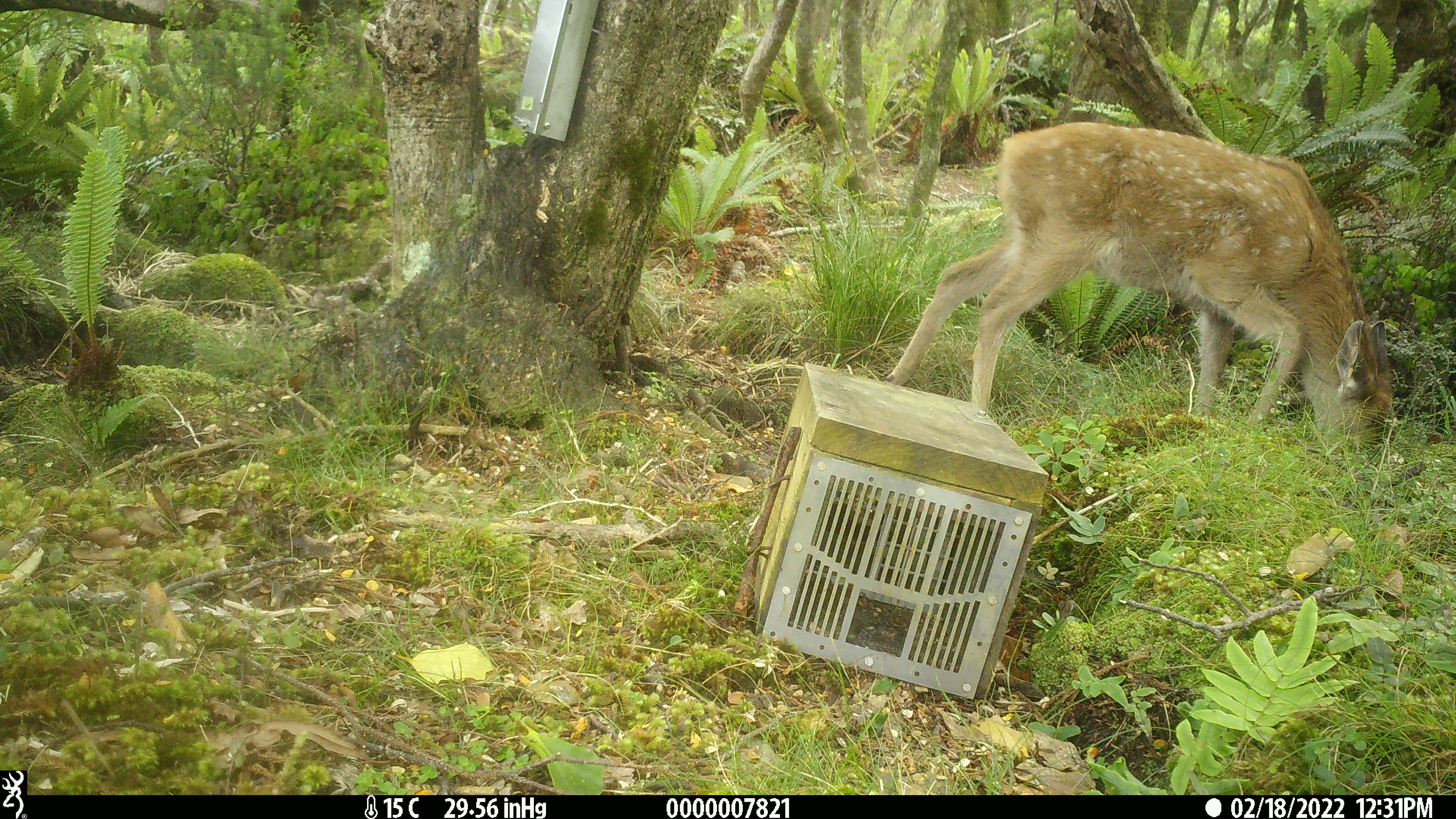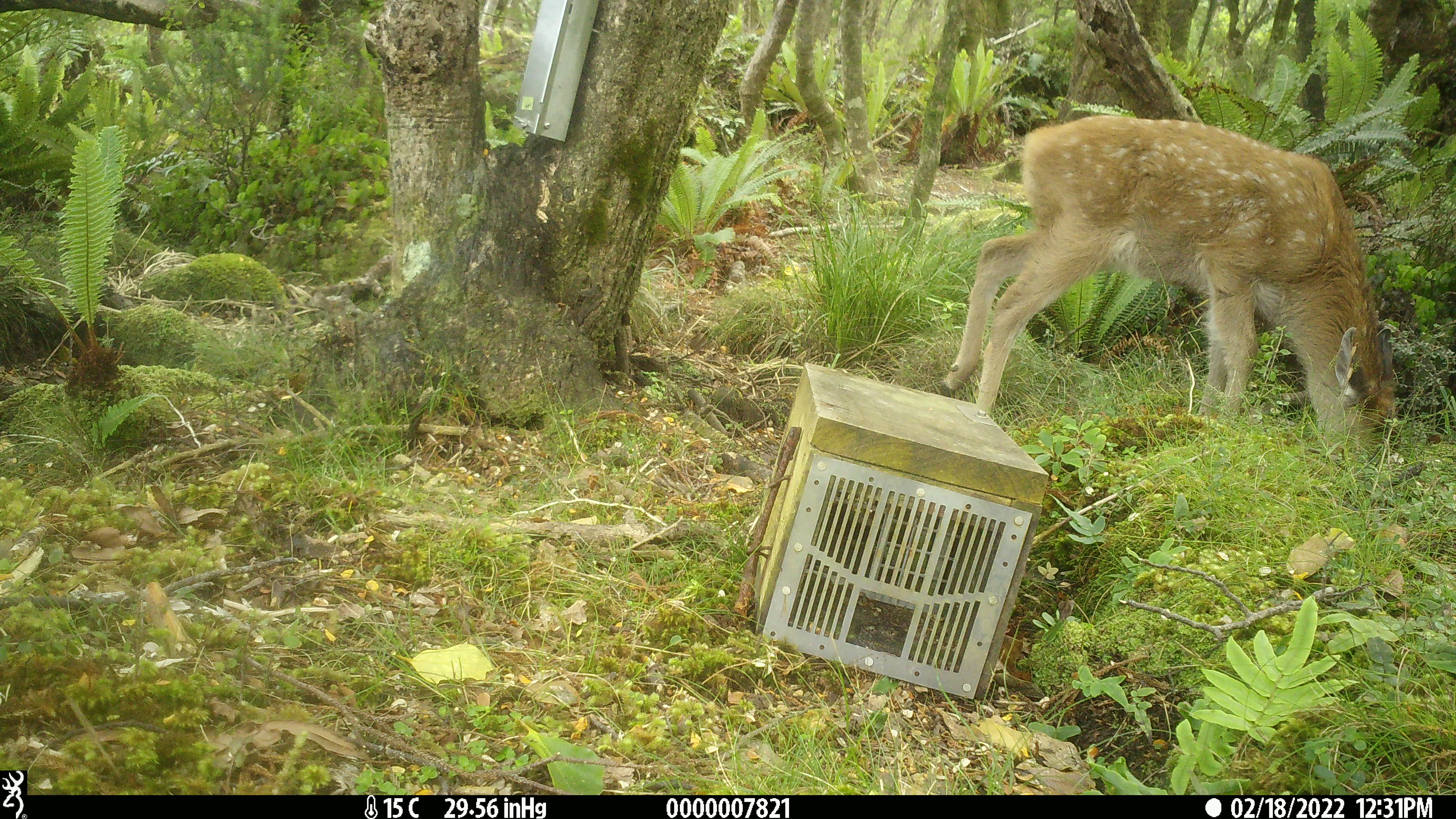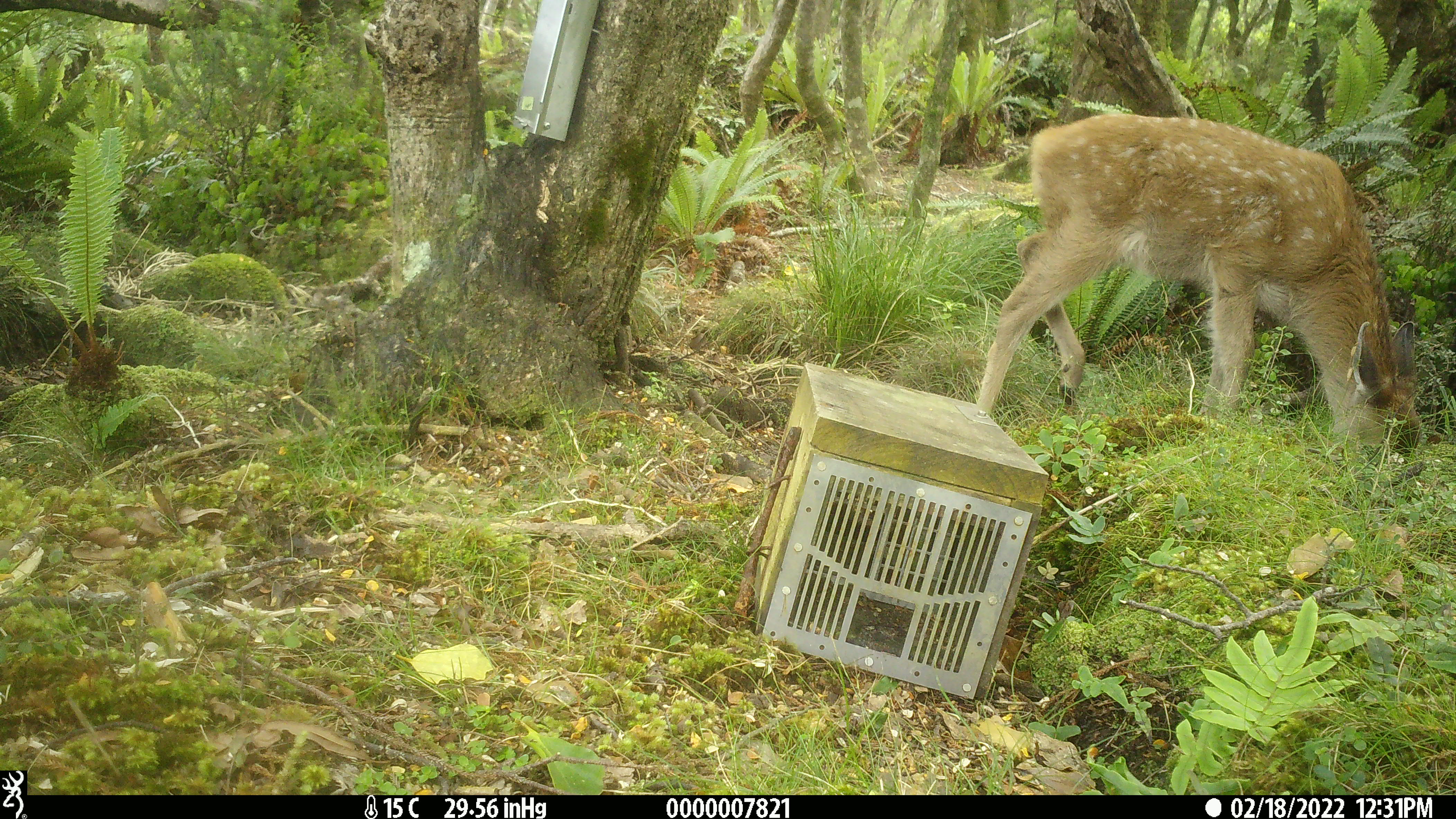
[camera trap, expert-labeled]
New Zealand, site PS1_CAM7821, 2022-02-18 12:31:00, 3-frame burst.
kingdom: Animalia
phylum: Chordata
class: Mammalia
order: Artiodactyla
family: Cervidae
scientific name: Cervidae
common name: deer